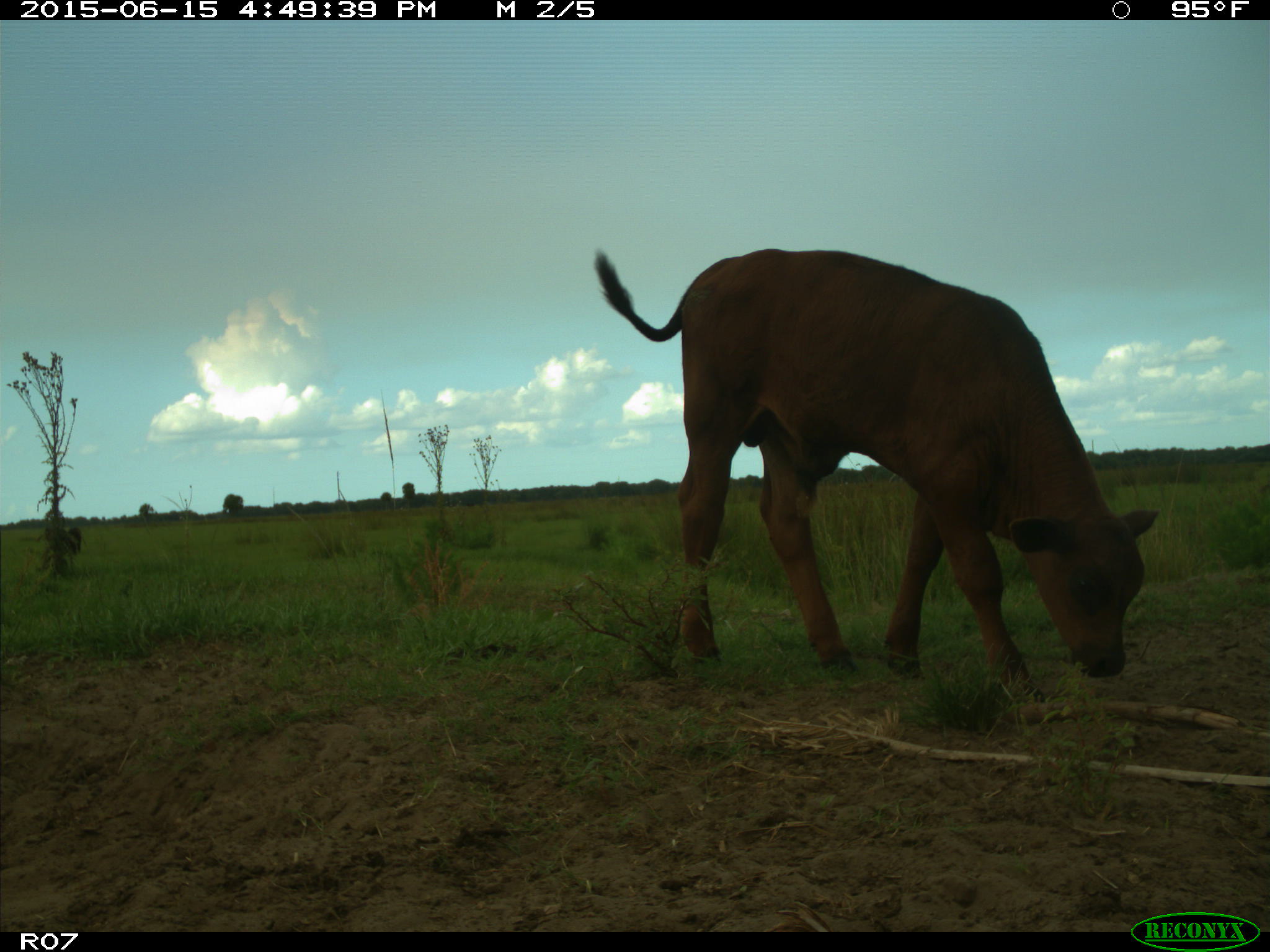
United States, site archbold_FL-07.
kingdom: Animalia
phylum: Chordata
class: Mammalia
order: Artiodactyla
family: Bovidae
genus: Bos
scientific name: Bos taurus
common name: domestic cow